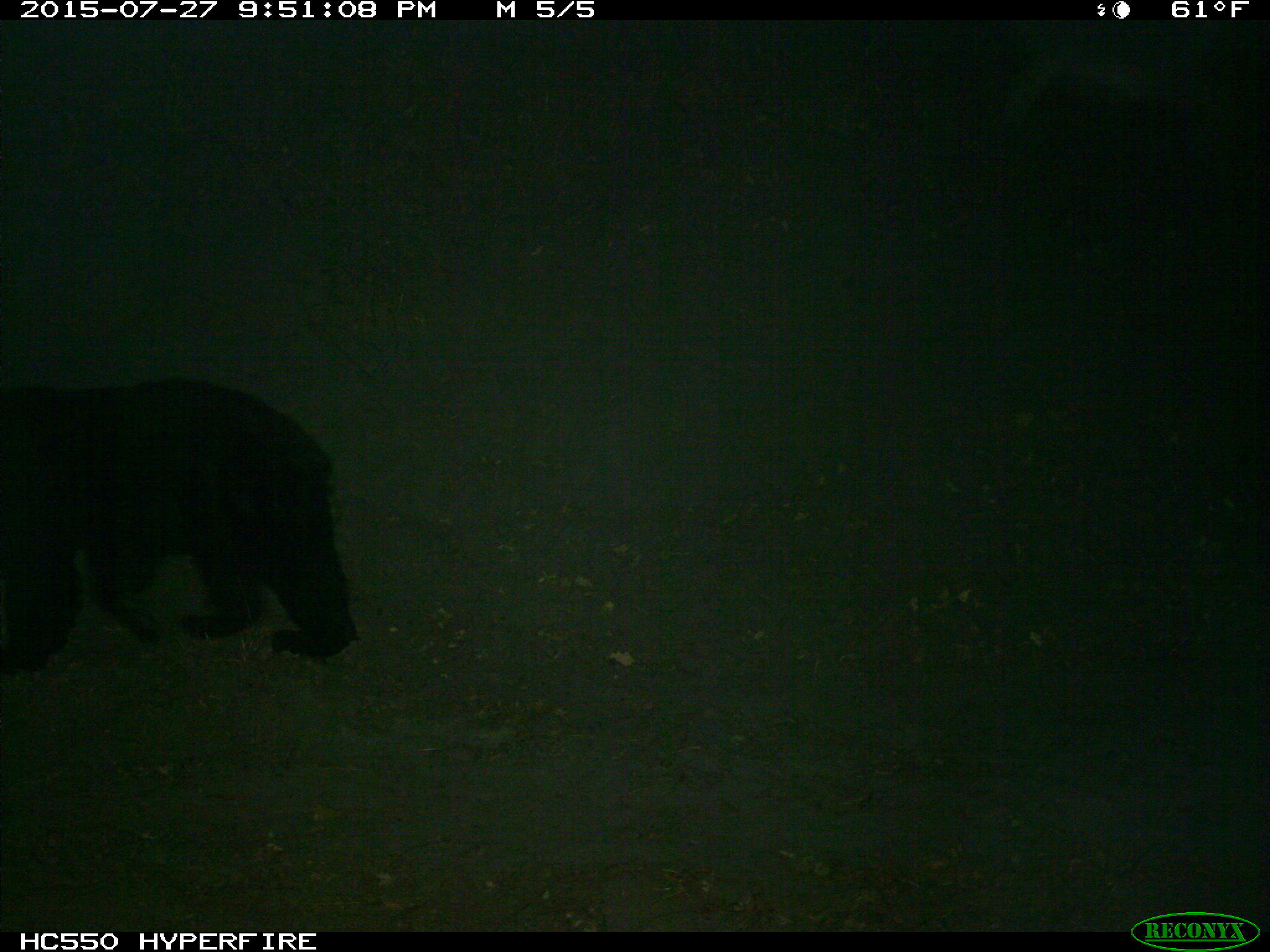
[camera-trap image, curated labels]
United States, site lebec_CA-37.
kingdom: Animalia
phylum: Chordata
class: Mammalia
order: Carnivora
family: Ursidae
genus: Ursus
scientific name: Ursus americanus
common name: american black bear